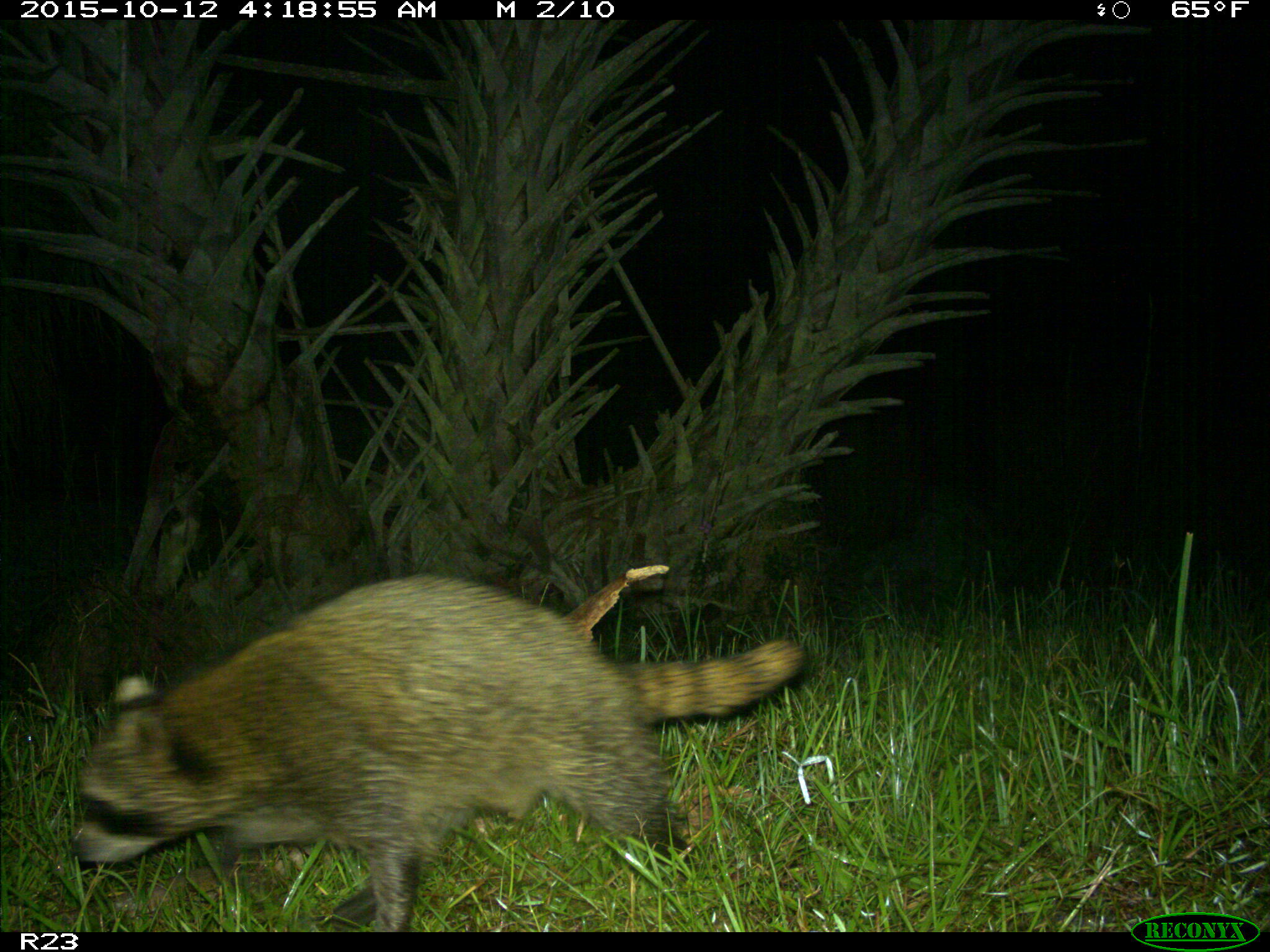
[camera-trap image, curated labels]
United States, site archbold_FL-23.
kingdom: Animalia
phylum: Chordata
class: Mammalia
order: Carnivora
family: Procyonidae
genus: Procyon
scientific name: Procyon lotor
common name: common raccoon